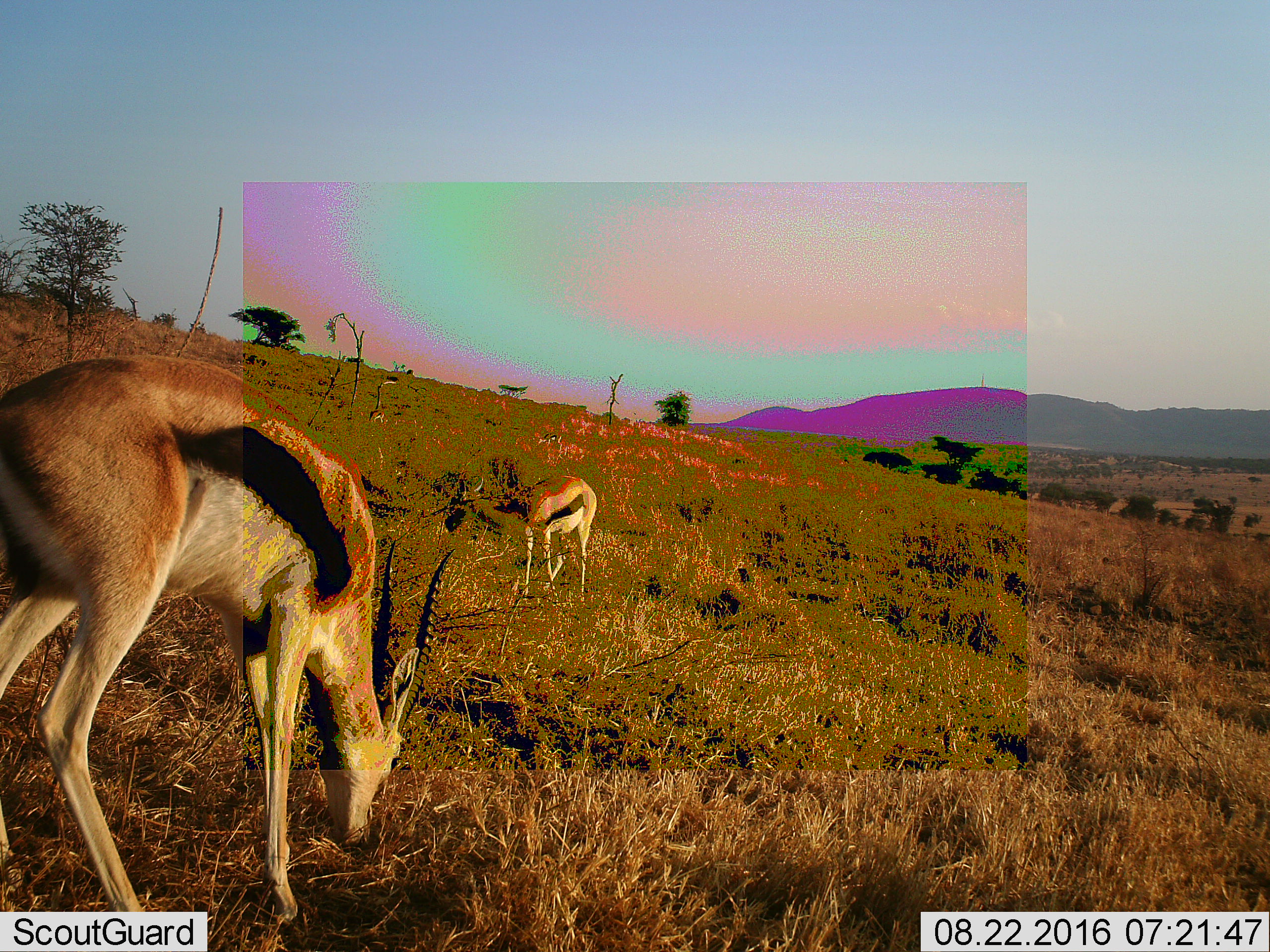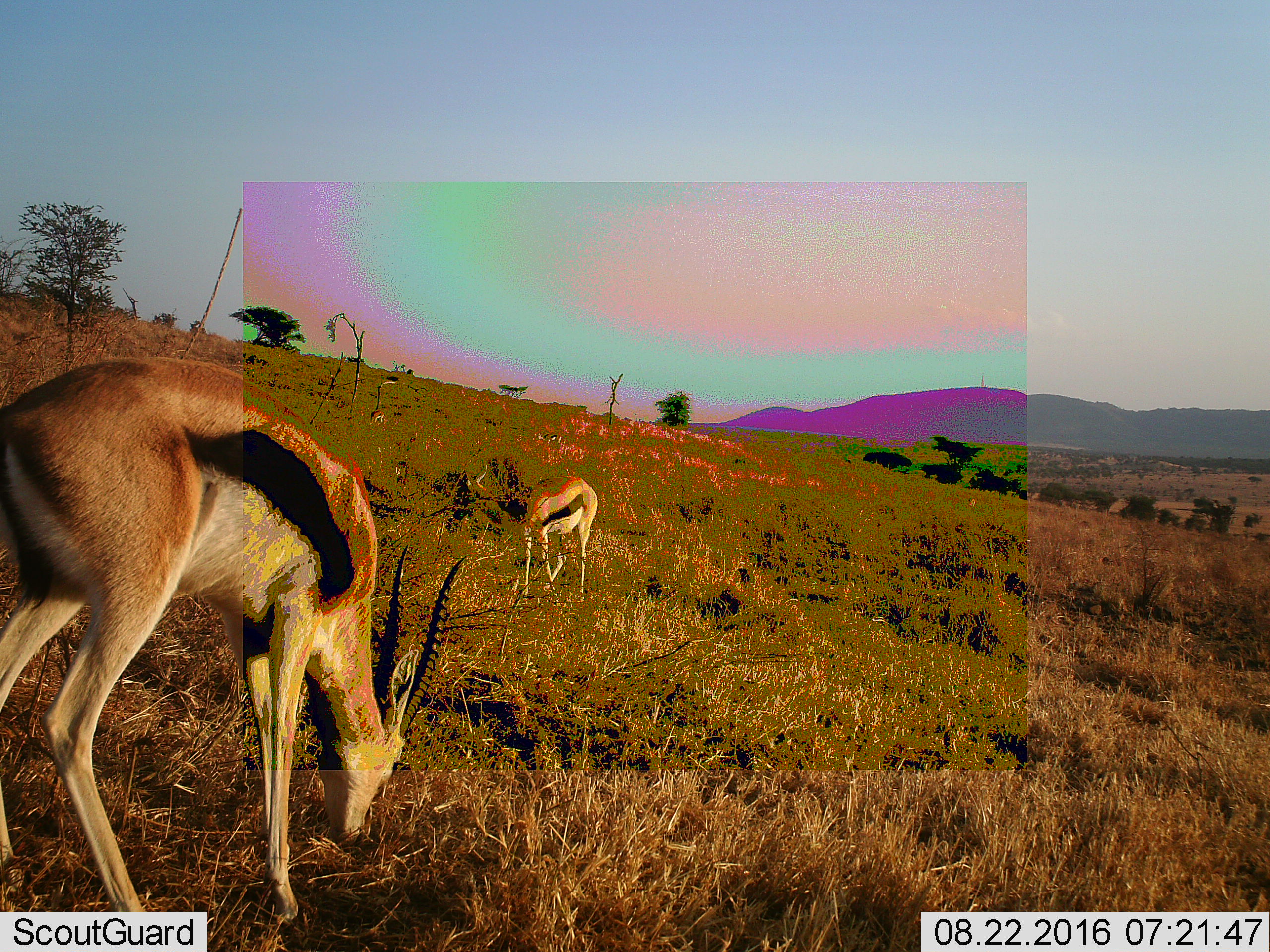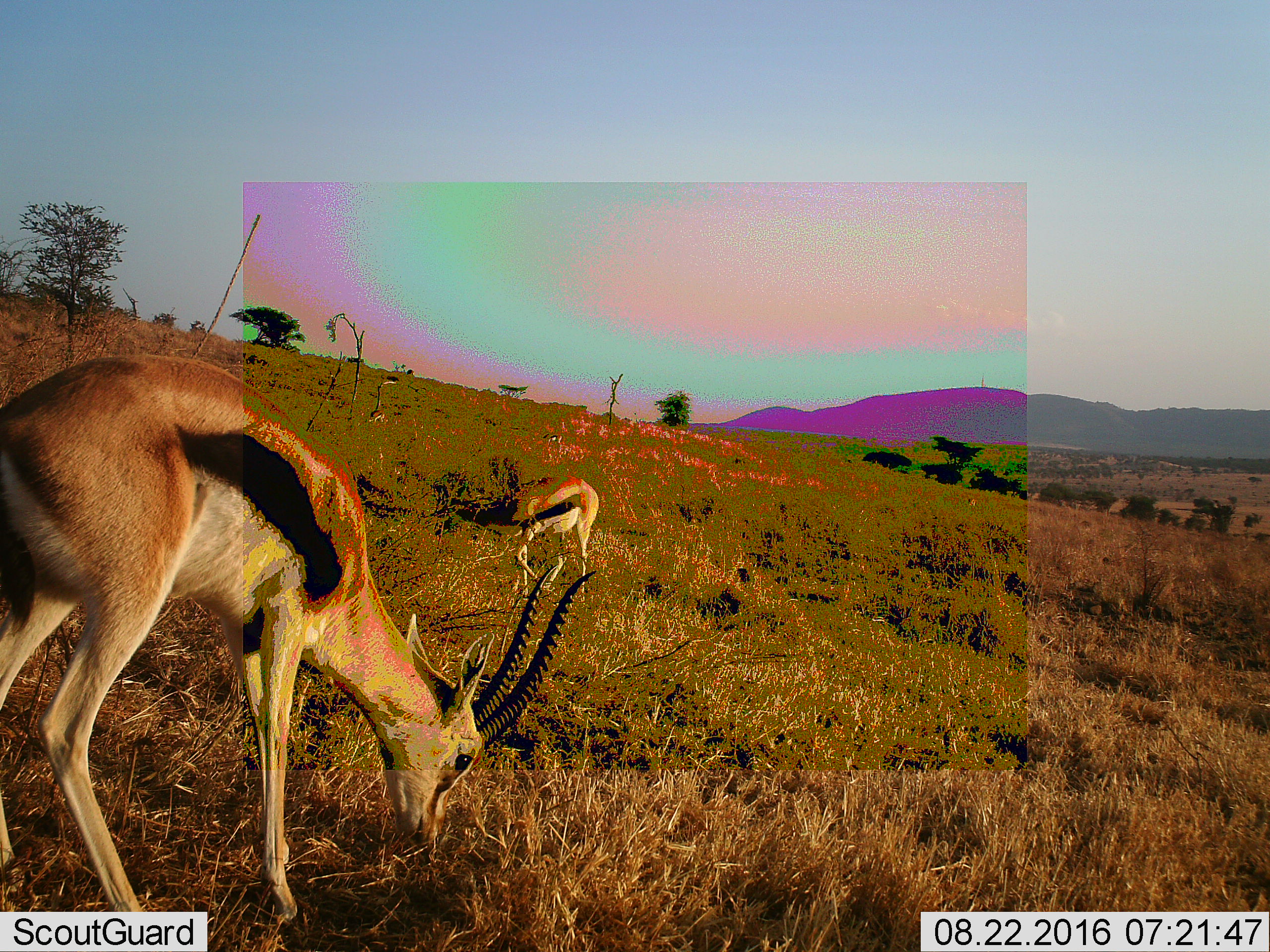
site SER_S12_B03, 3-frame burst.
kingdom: Animalia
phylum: Chordata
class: Mammalia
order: Artiodactyla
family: Bovidae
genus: Eudorcas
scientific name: Eudorcas thomsonii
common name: thomson's gazelle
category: gazellethomsons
Gazellethomsons (thomson's gazelle) (Eudorcas thomsonii), count 3. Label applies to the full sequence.